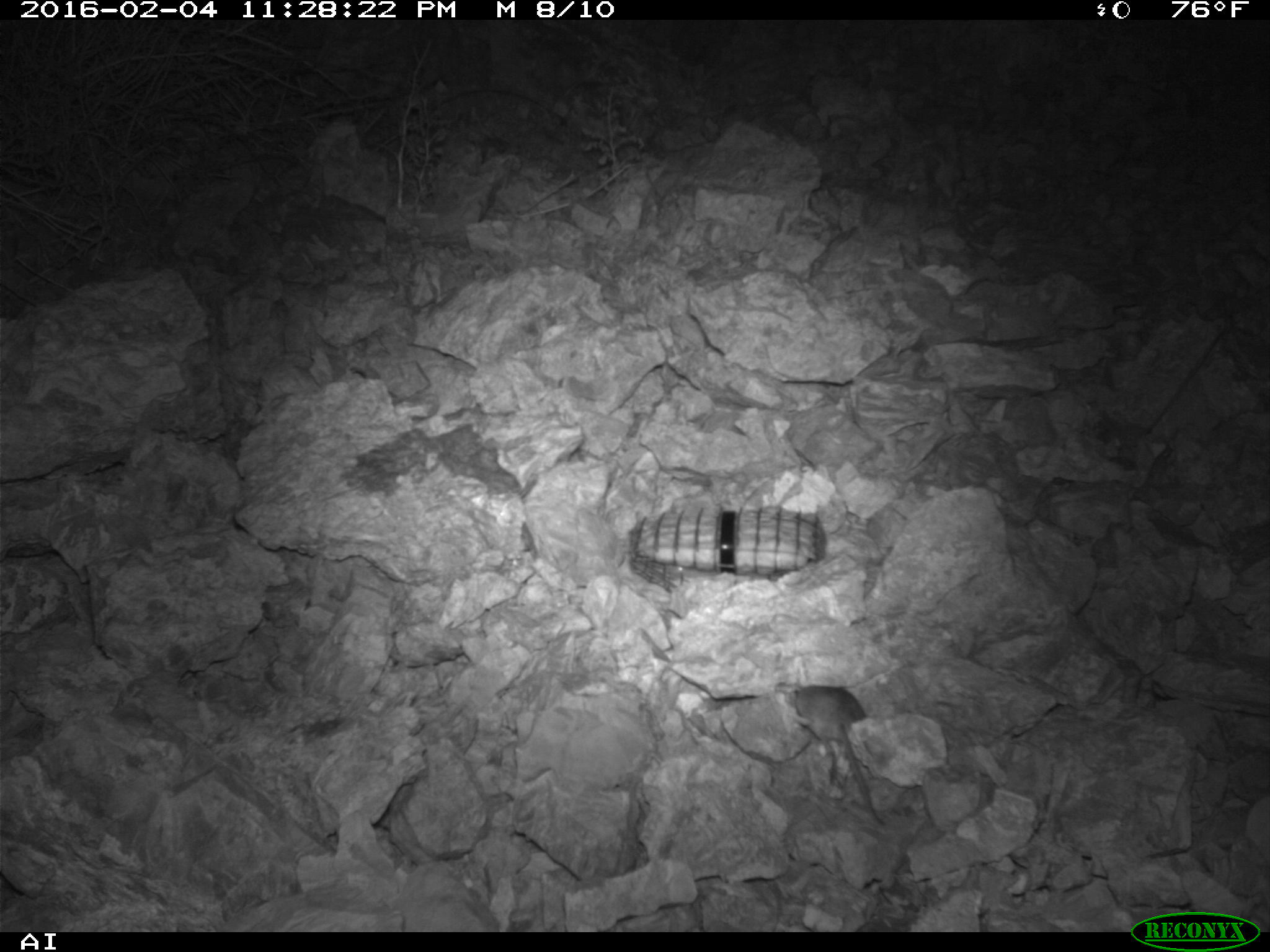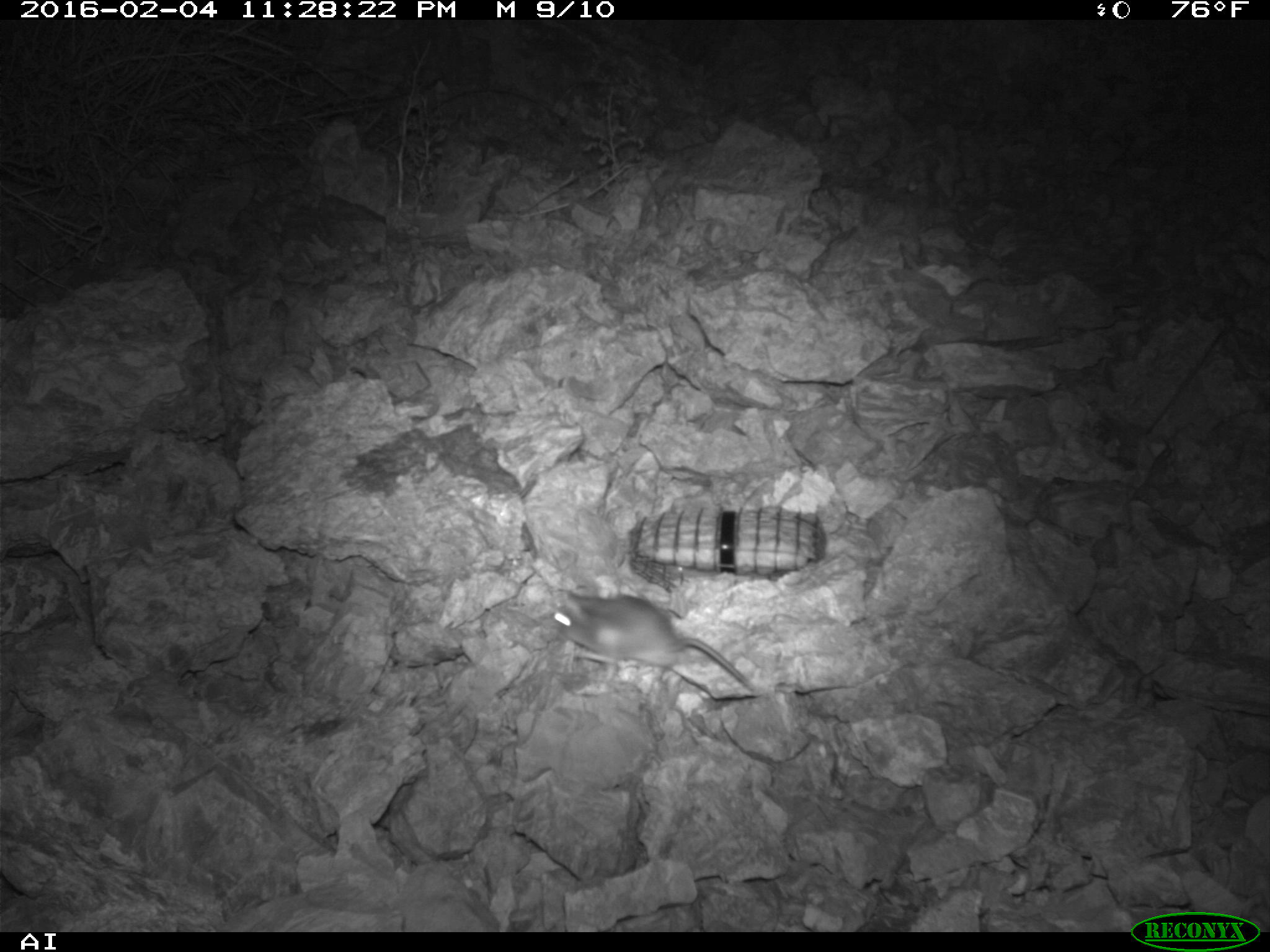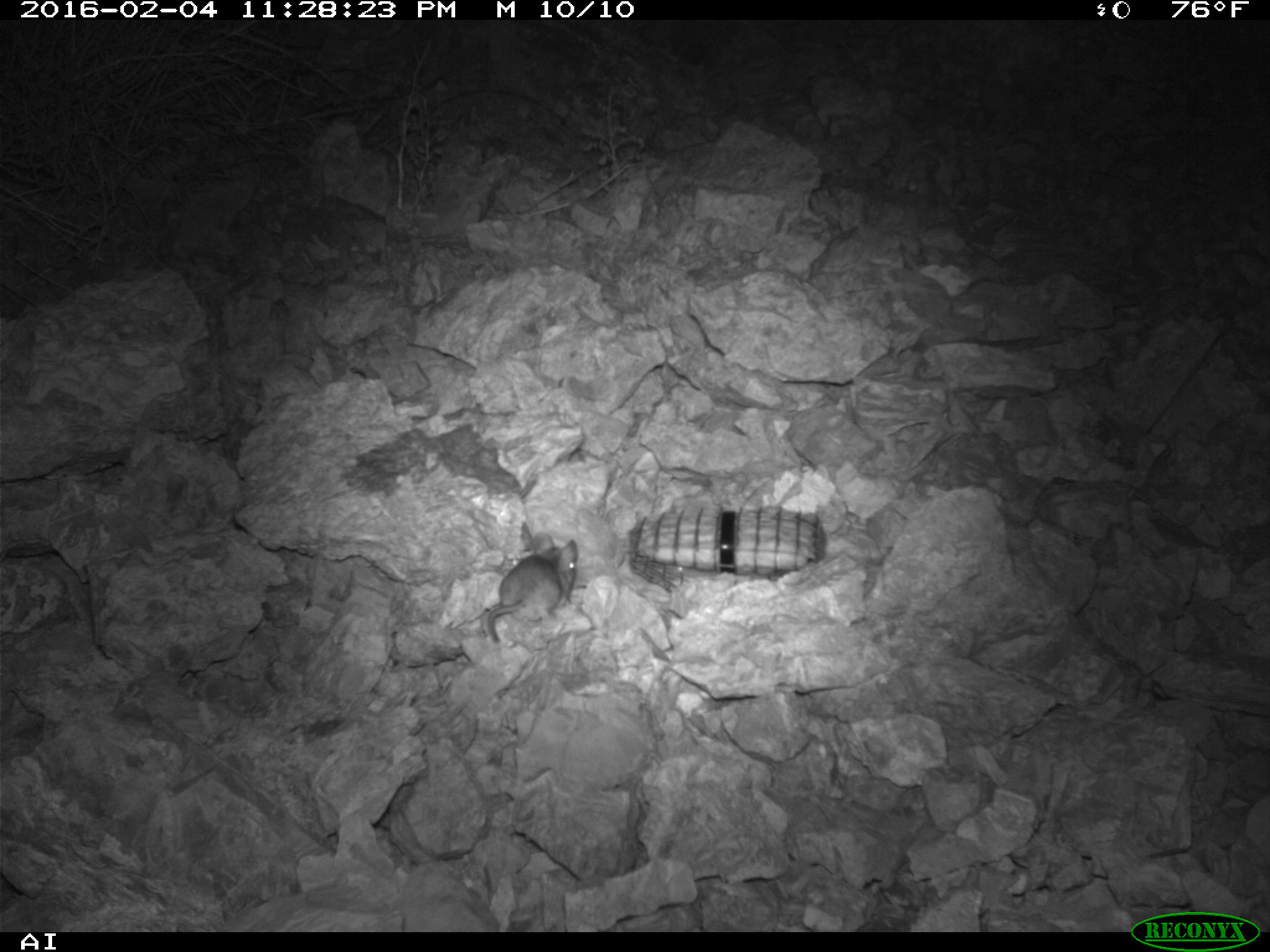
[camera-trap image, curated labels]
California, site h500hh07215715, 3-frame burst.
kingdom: Animalia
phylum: Chordata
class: Mammalia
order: Rodentia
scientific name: Rodentia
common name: rodent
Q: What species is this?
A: Rodent (Rodentia).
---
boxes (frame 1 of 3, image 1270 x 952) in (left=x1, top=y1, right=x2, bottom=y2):
rodent: (left=791, top=685, right=884, bottom=827)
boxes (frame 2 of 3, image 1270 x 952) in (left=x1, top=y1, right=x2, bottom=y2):
rodent: (left=551, top=590, right=752, bottom=689)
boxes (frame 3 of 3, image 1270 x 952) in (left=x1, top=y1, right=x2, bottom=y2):
rodent: (left=487, top=521, right=579, bottom=646)